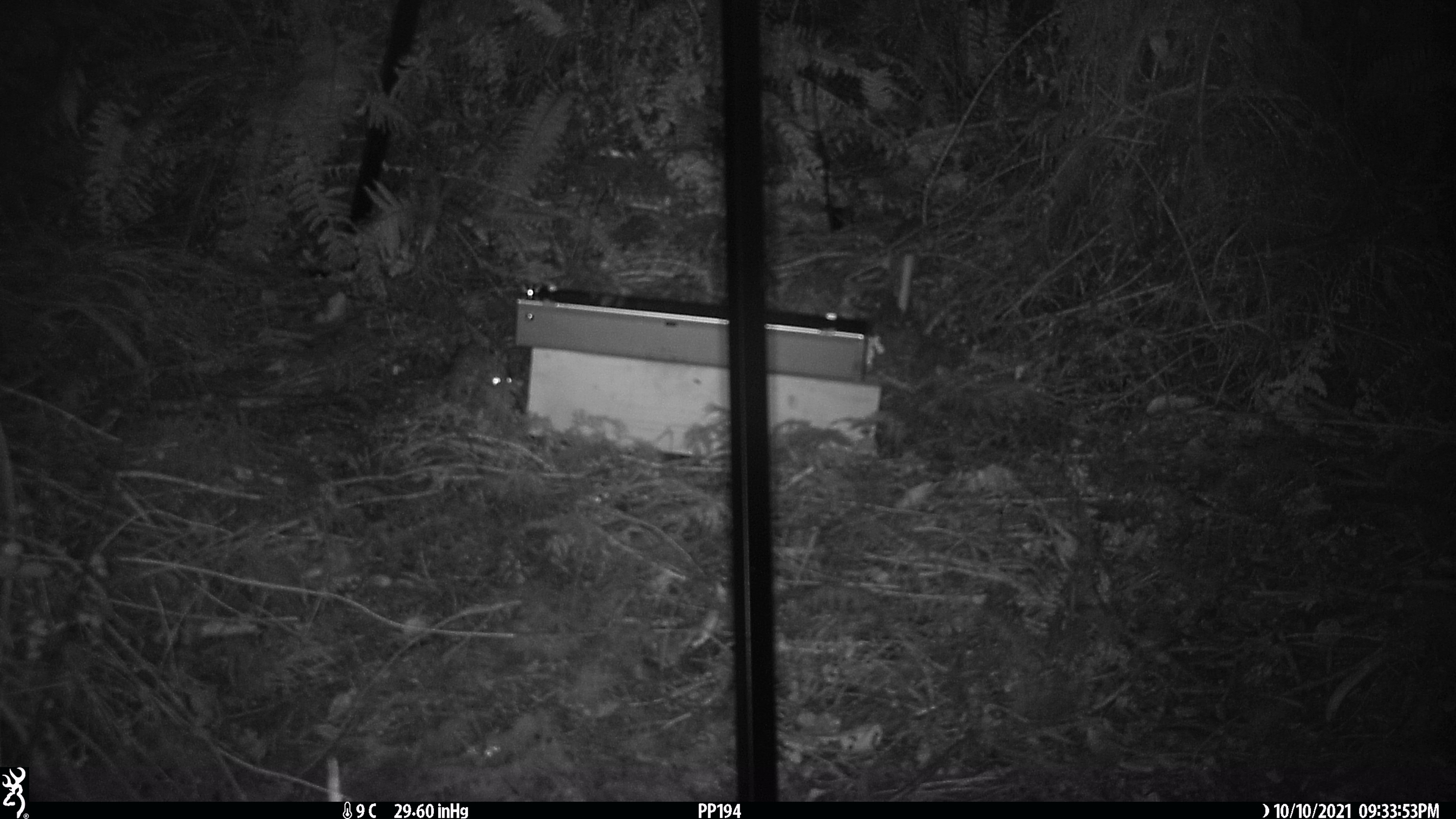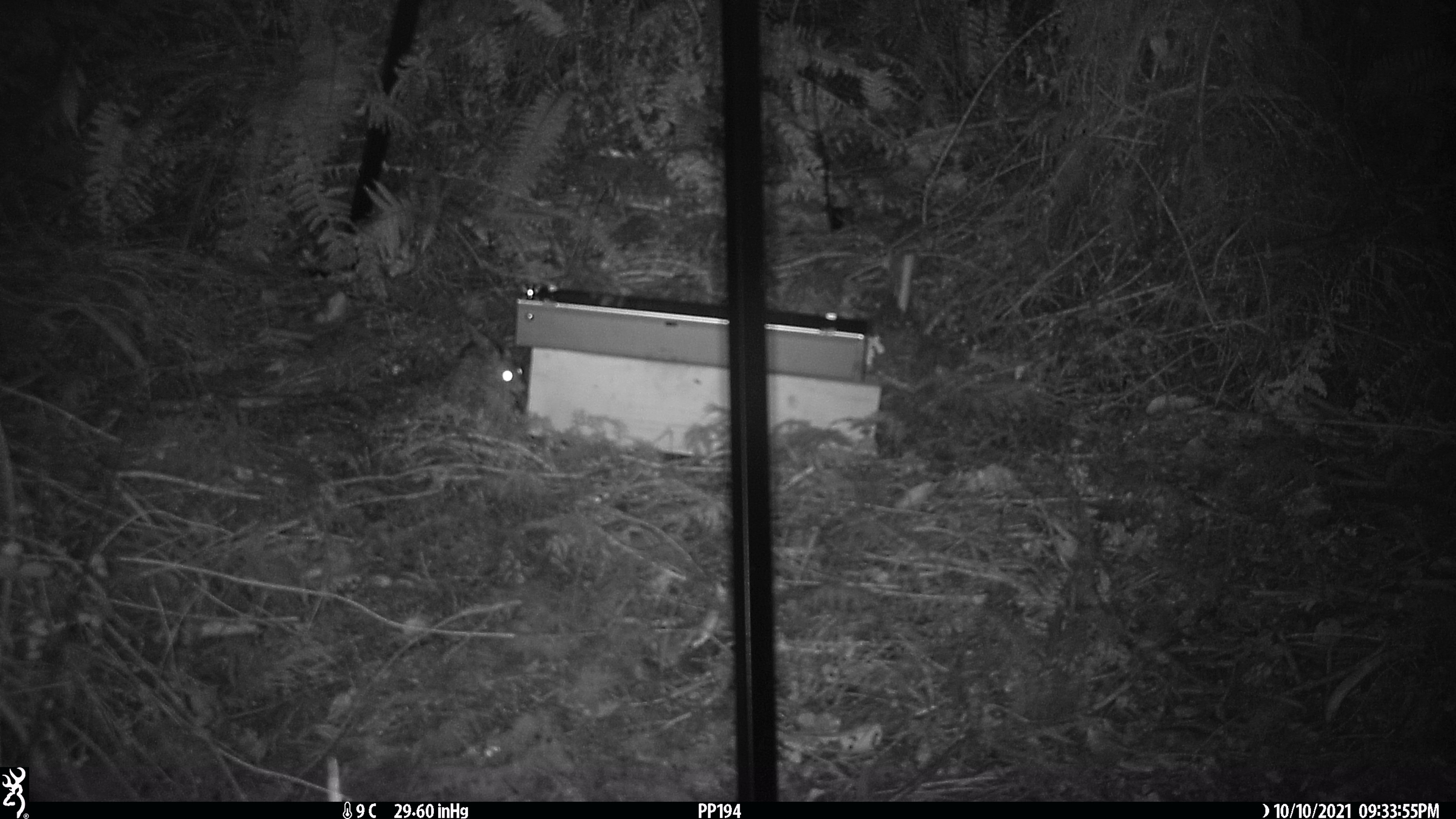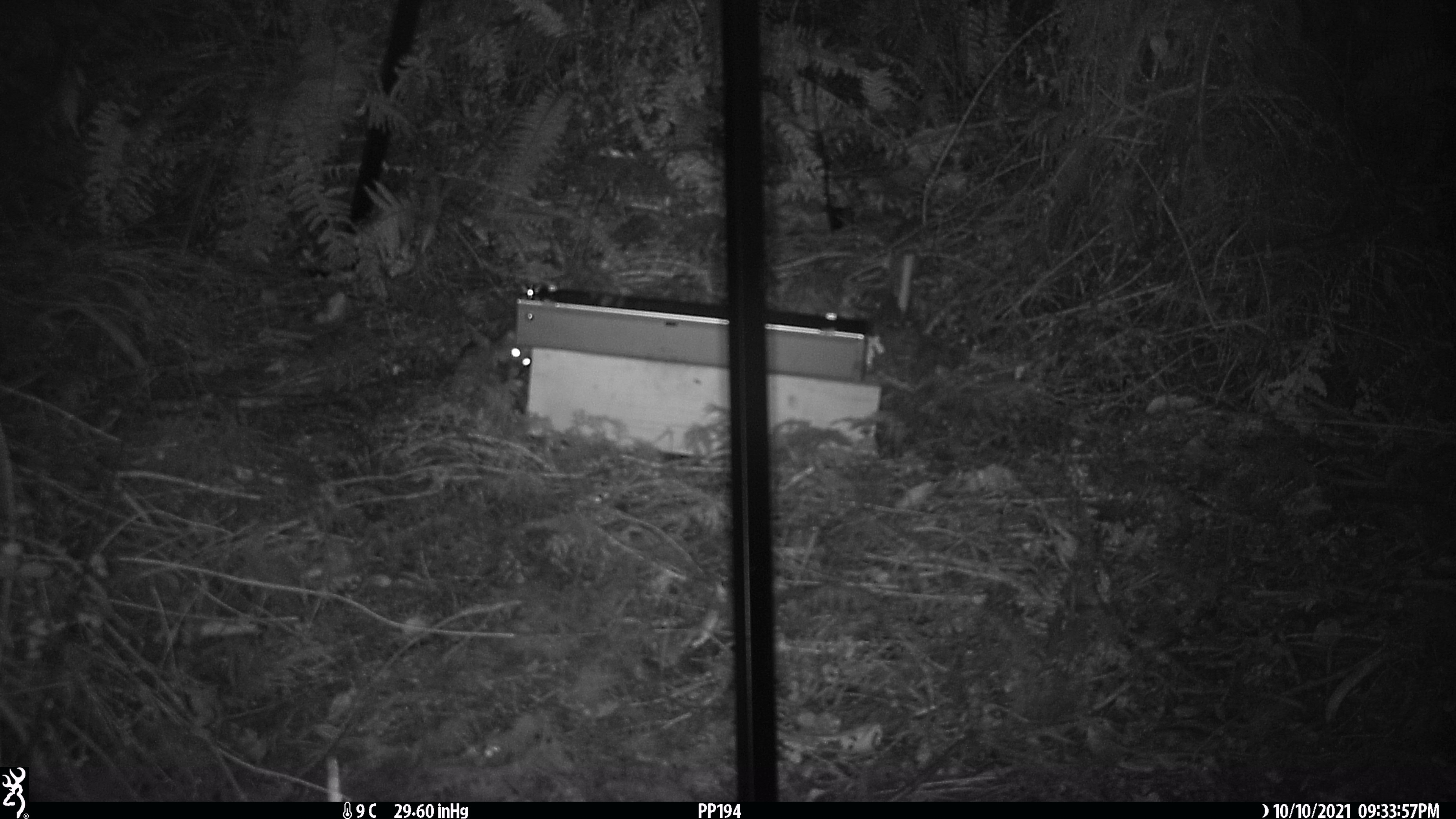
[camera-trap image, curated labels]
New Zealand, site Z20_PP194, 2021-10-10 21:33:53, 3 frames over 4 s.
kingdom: Animalia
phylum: Chordata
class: Mammalia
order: Rodentia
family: Muridae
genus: Rattus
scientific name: Rattus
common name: rat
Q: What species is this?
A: Rat (Rattus).